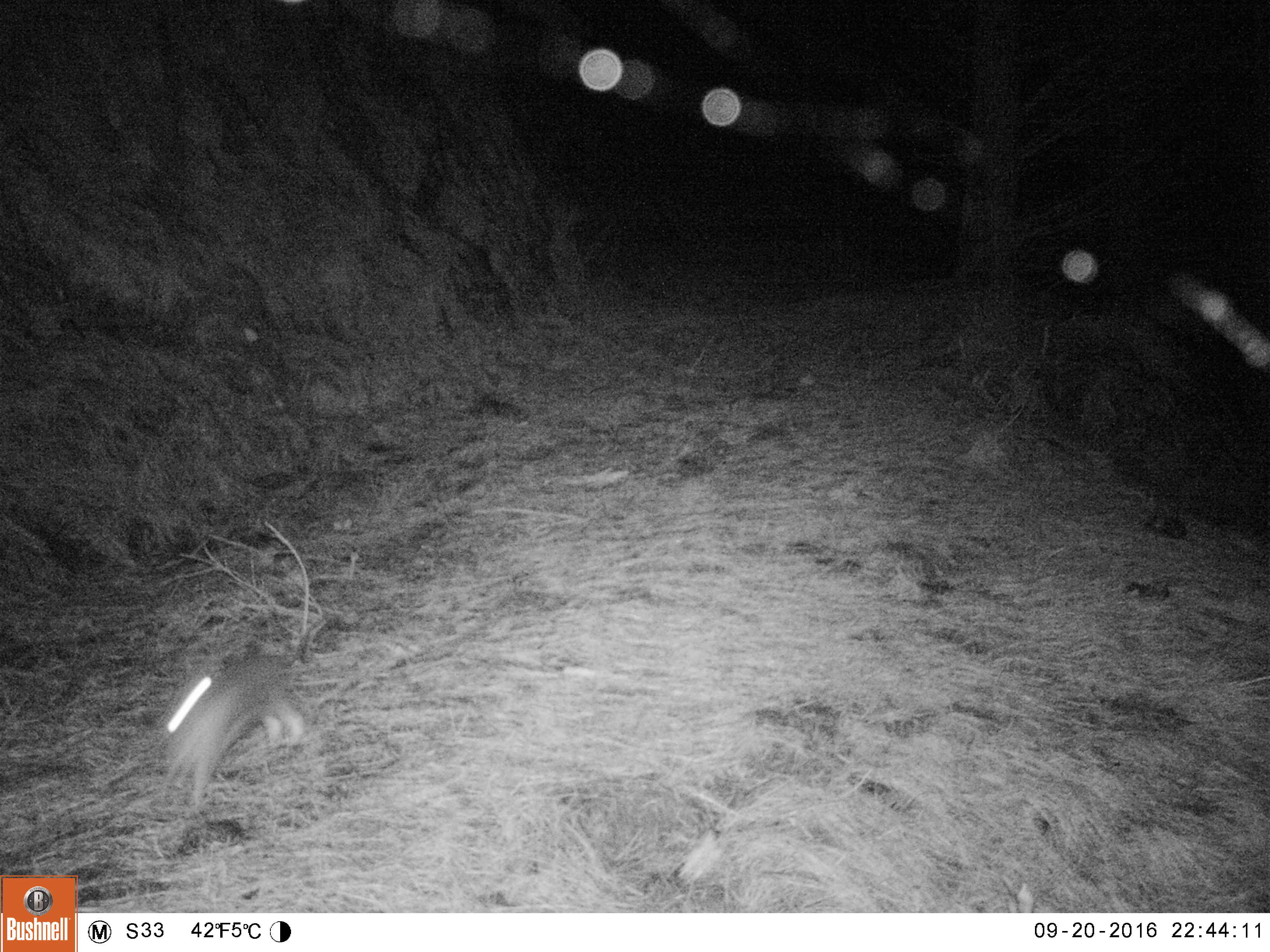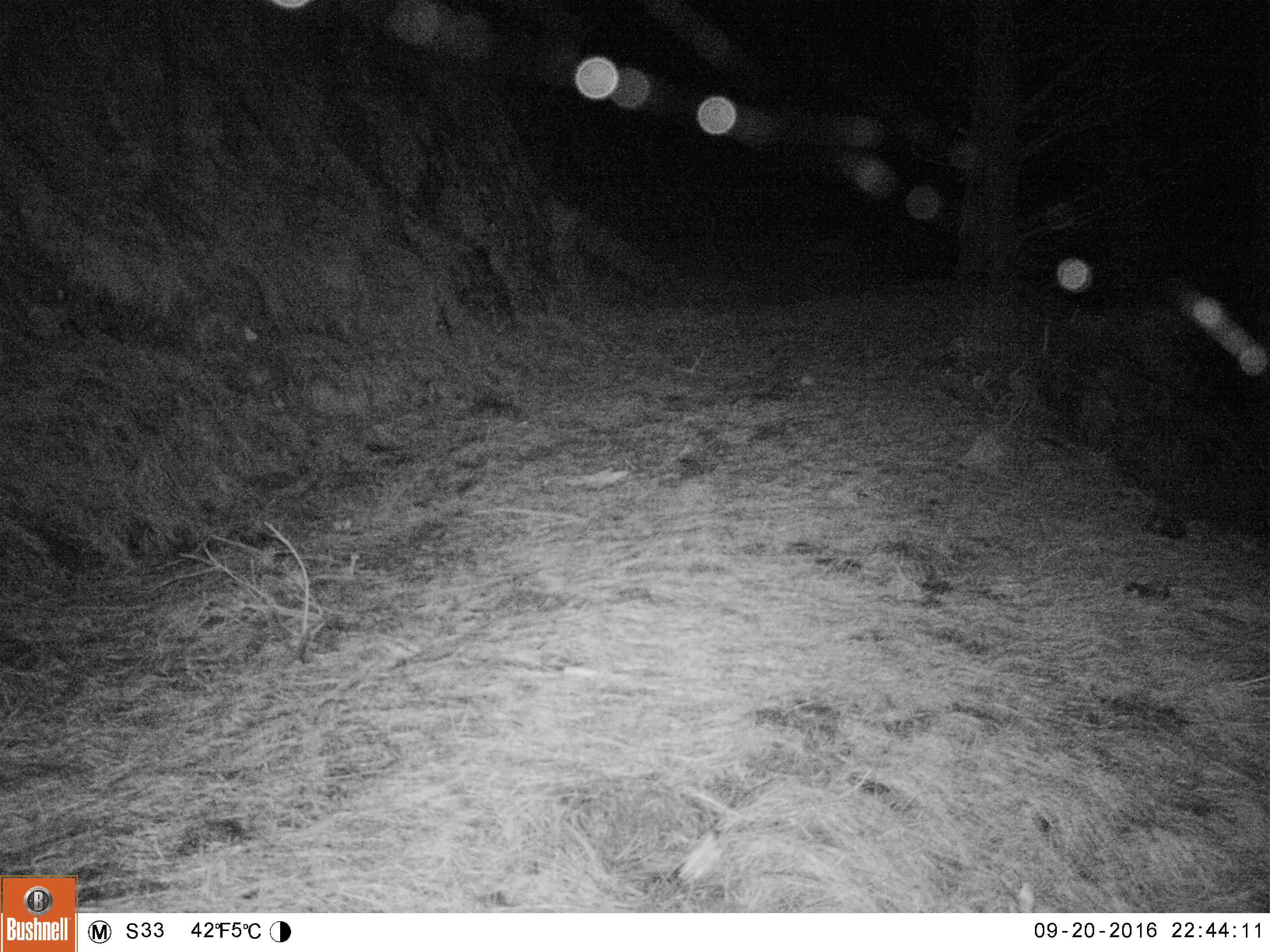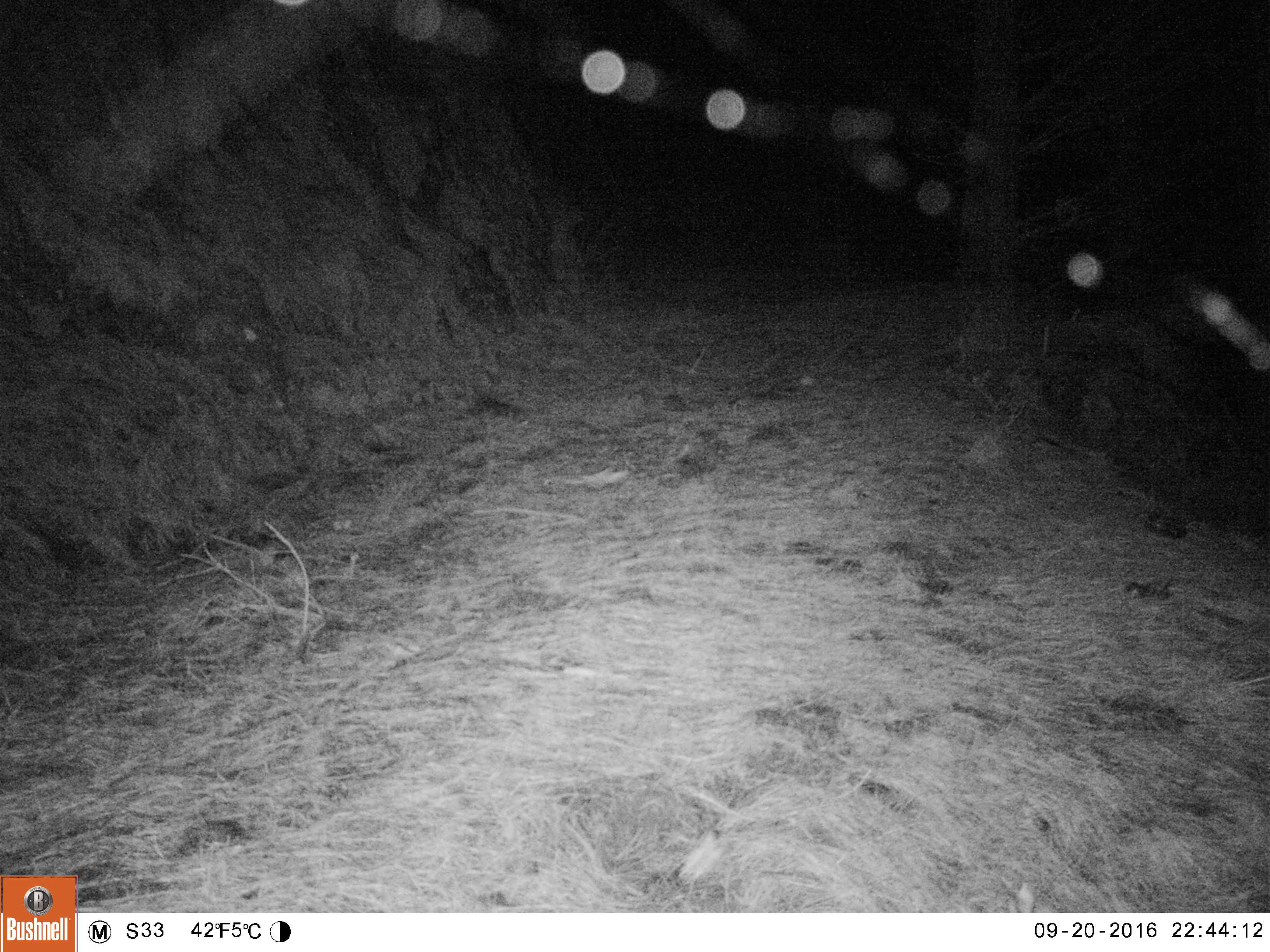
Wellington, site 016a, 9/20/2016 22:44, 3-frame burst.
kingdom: Animalia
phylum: Chordata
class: Mammalia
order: Lagomorpha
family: Leporidae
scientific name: Leporidae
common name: rabbit